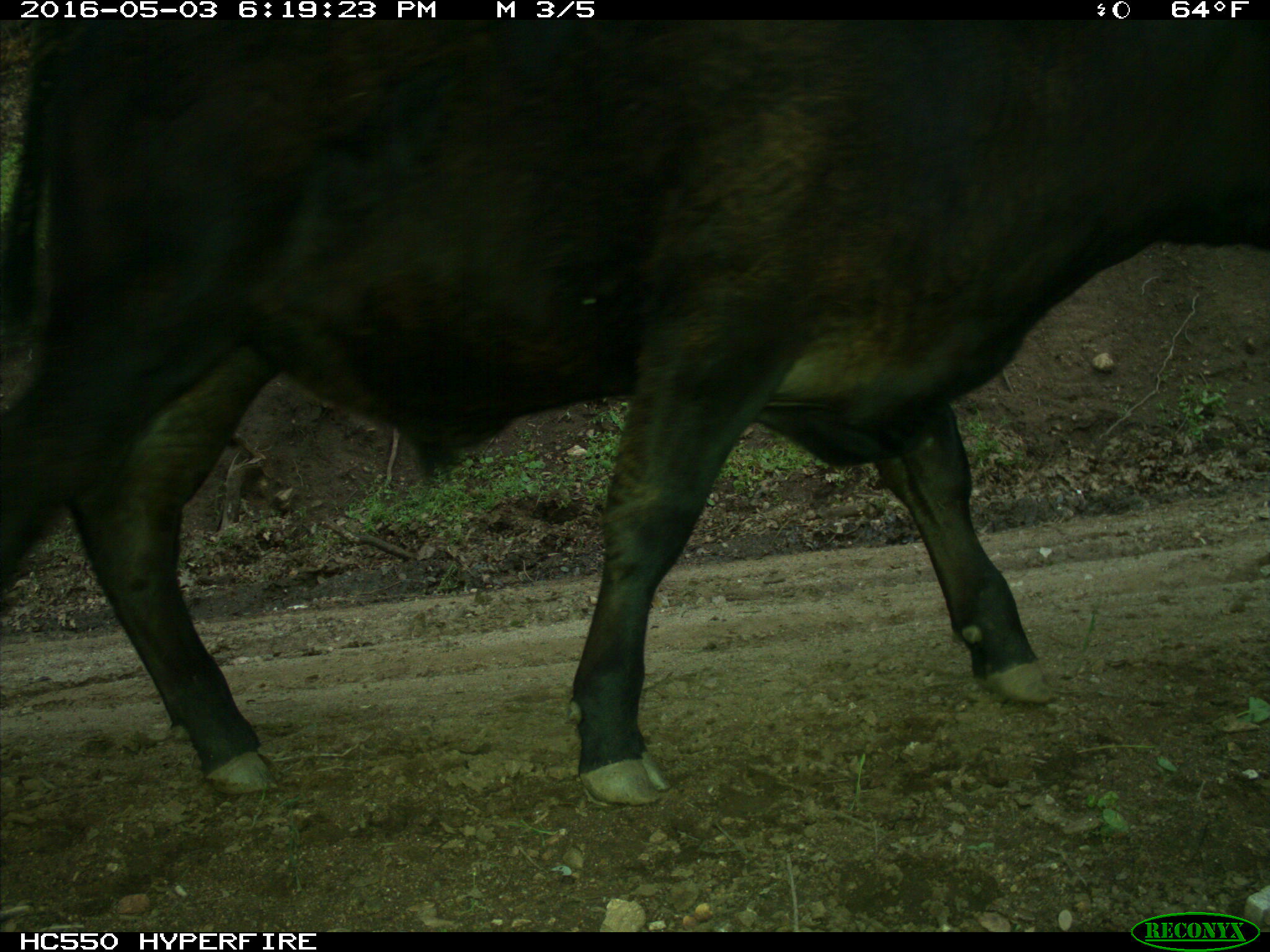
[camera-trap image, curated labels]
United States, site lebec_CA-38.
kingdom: Animalia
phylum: Chordata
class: Mammalia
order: Artiodactyla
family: Bovidae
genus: Bos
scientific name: Bos taurus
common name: domestic cow